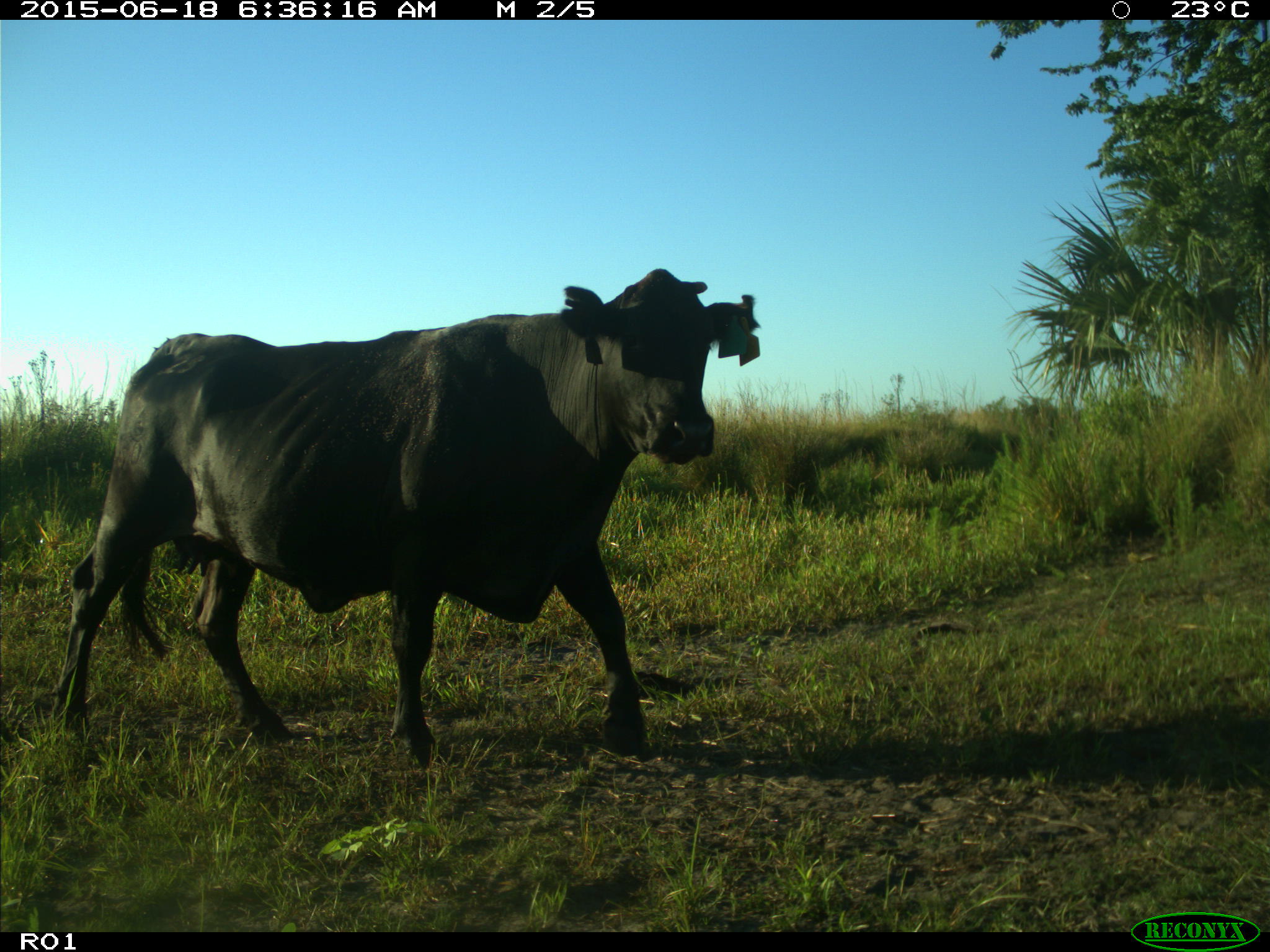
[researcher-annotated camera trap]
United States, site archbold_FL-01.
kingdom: Animalia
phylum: Chordata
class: Mammalia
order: Artiodactyla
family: Bovidae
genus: Bos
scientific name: Bos taurus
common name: domestic cow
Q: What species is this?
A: Bos taurus (domestic cow).